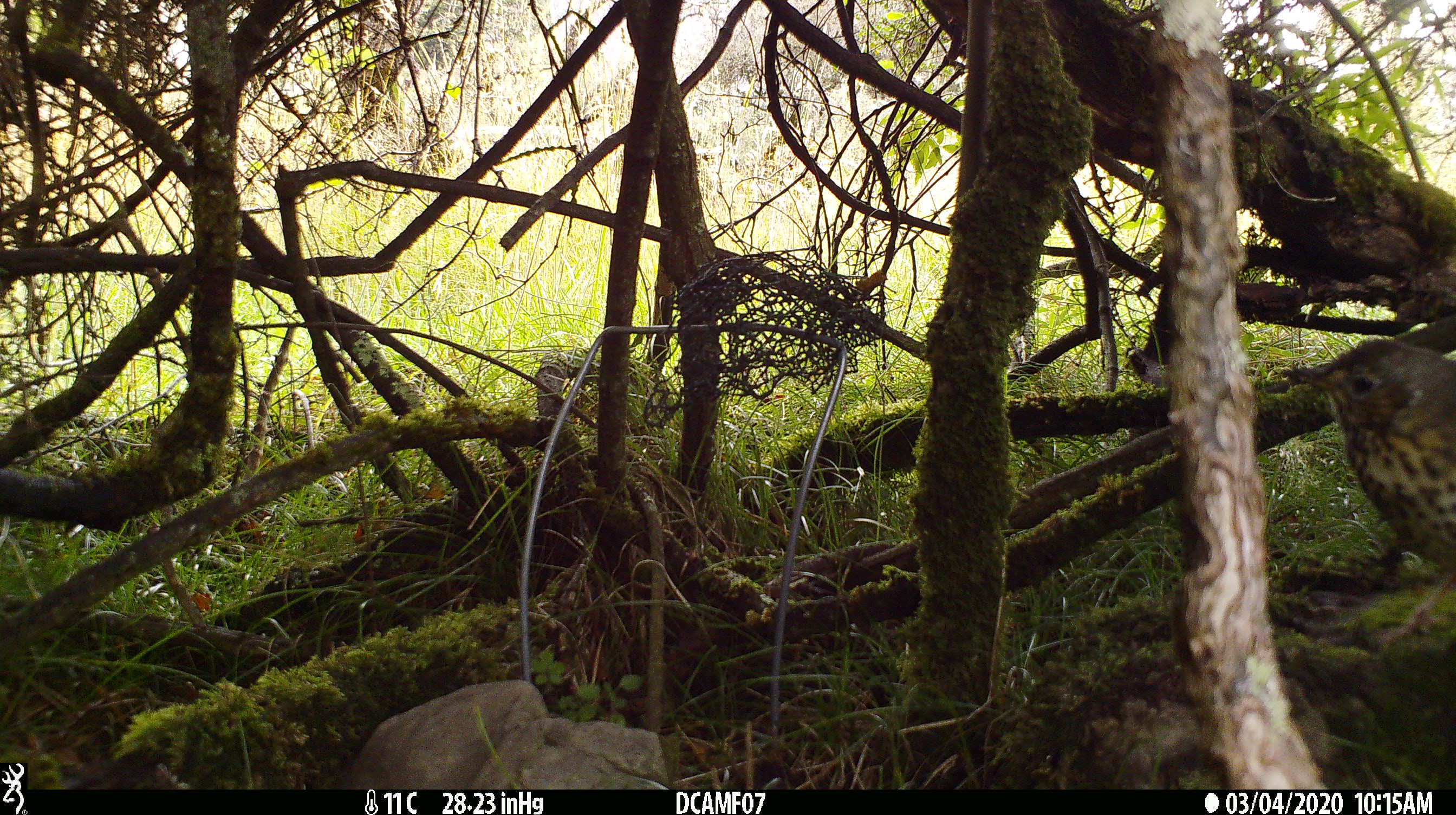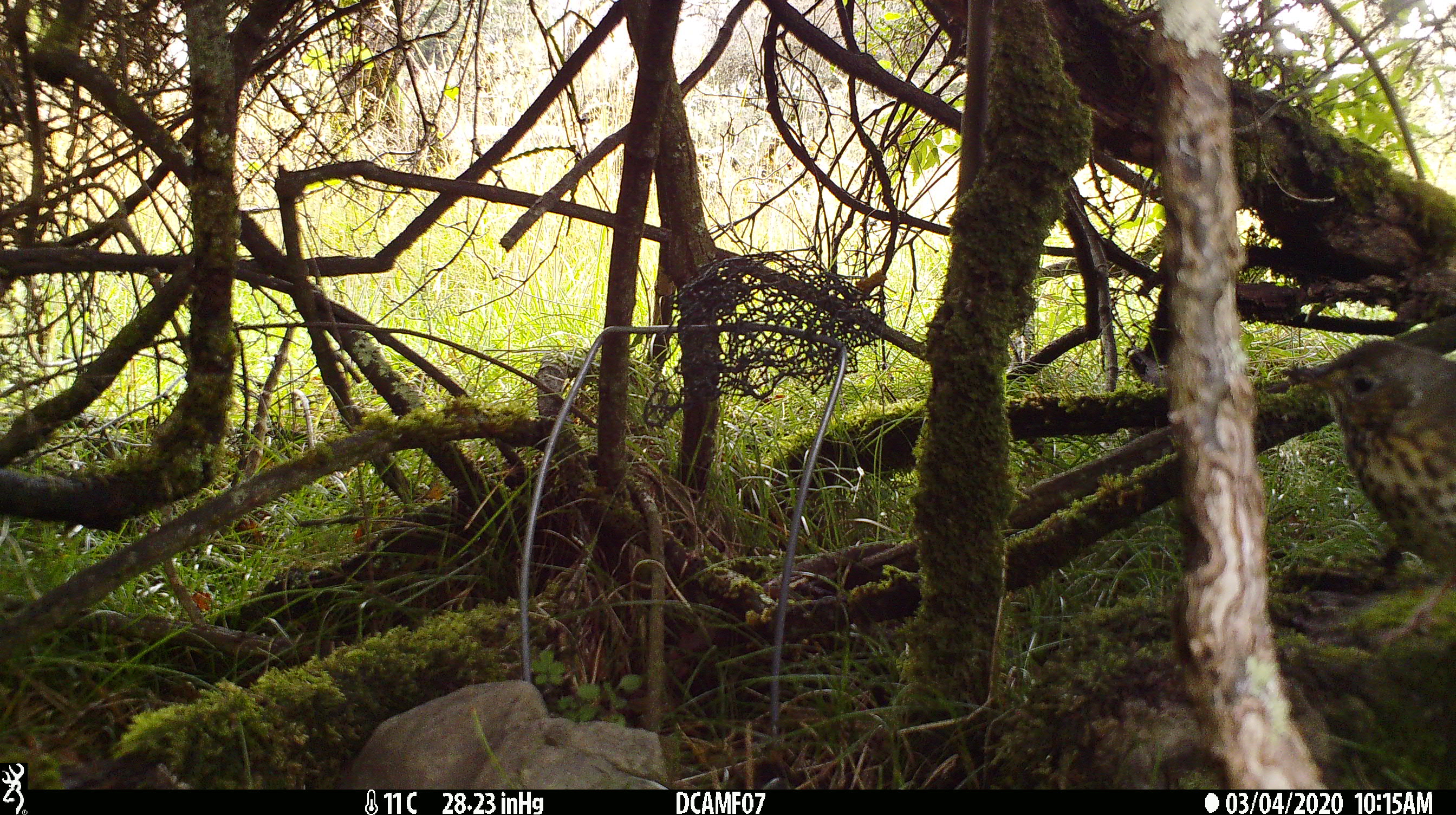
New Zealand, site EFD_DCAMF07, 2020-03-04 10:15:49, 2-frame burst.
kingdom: Animalia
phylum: Chordata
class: Aves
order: Passeriformes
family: Turdidae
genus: Turdus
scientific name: Turdus philomelos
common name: song thrush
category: thrush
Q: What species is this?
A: Thrush (song thrush) (Turdus philomelos).